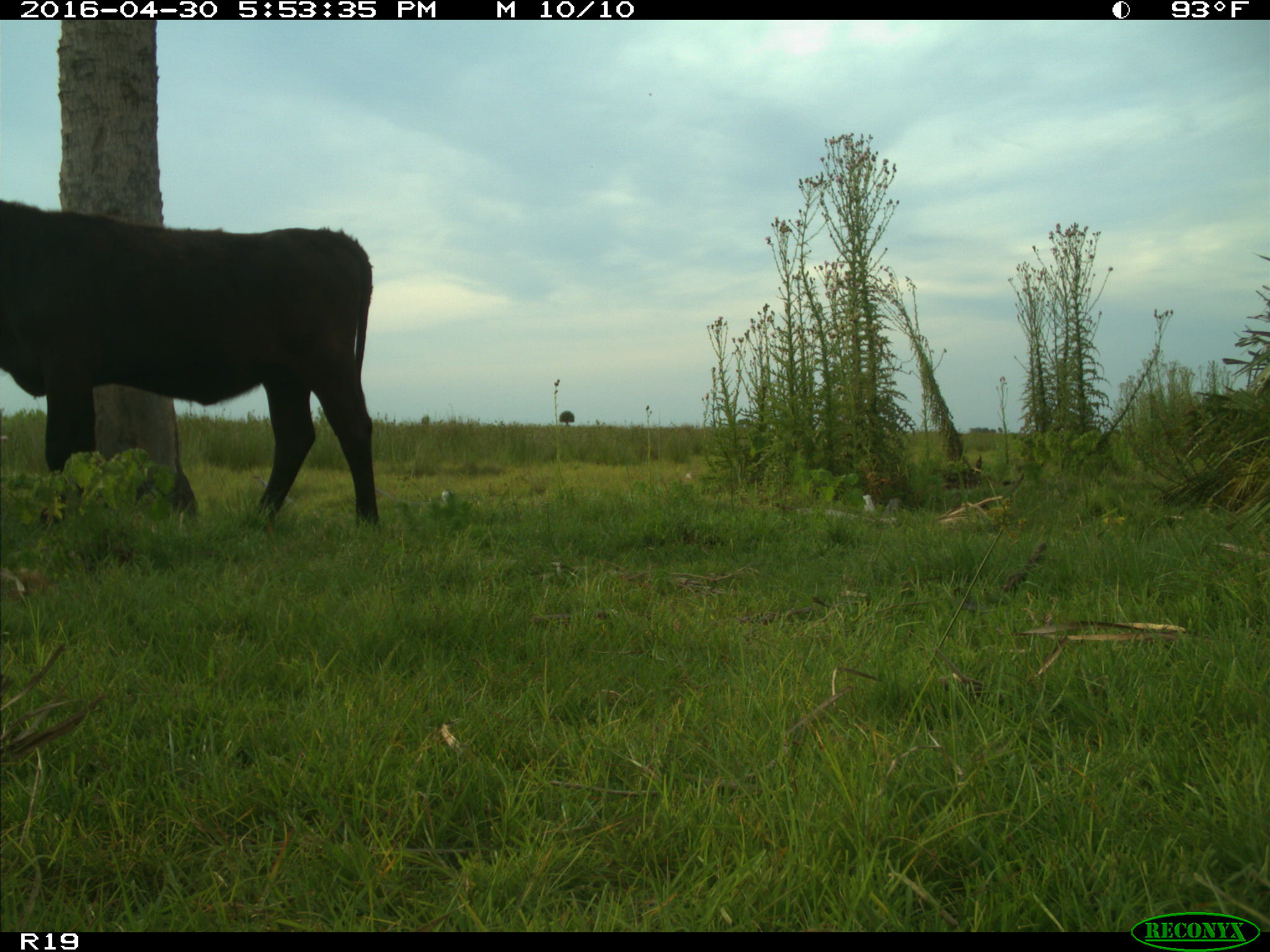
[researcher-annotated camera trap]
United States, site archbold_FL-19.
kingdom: Animalia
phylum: Chordata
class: Mammalia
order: Artiodactyla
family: Bovidae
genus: Bos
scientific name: Bos taurus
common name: domestic cow